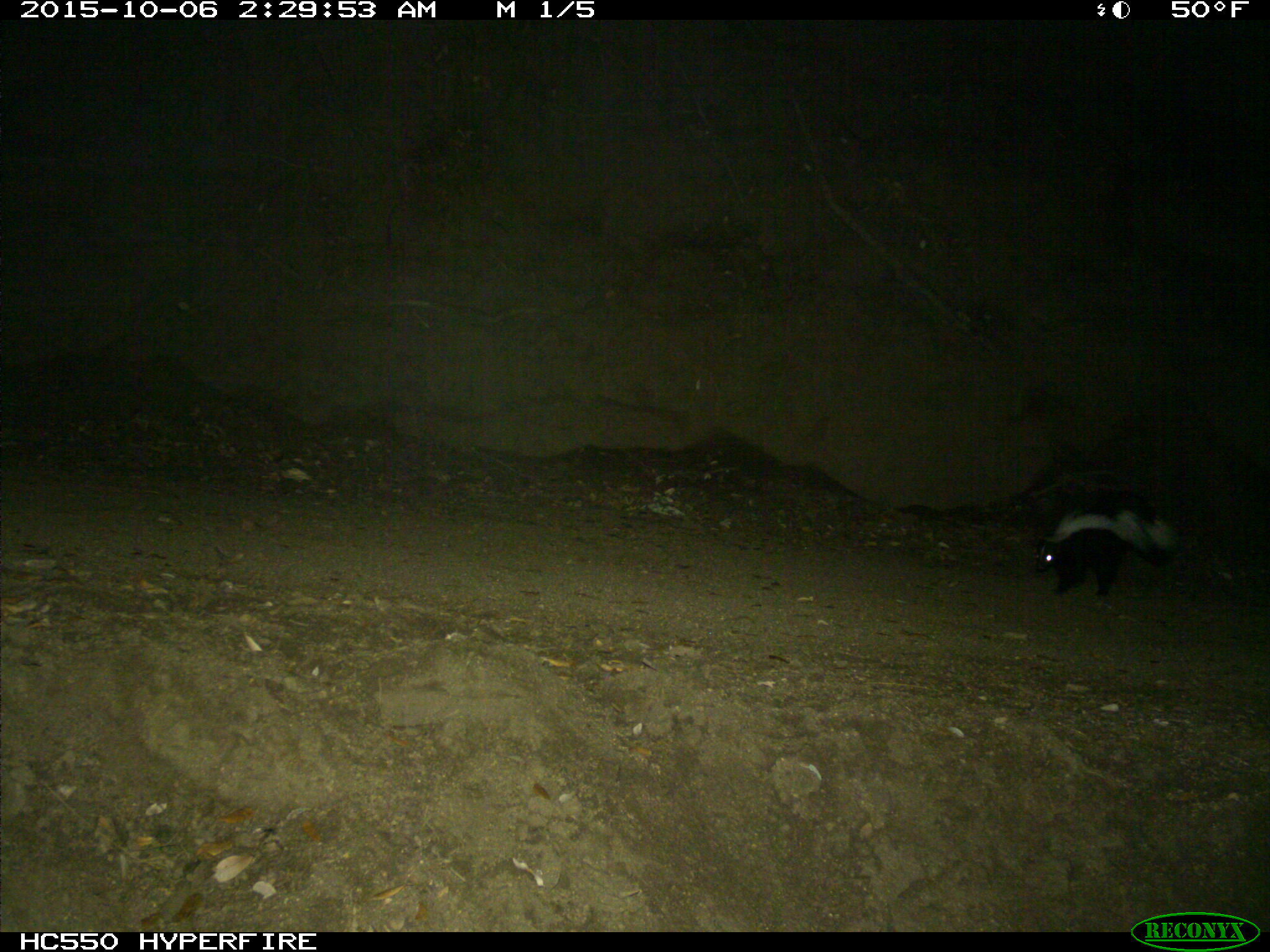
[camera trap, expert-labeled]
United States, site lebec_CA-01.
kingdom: Animalia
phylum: Chordata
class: Mammalia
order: Carnivora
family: Mephitidae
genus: Mephitis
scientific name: Mephitis mephitis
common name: striped skunk